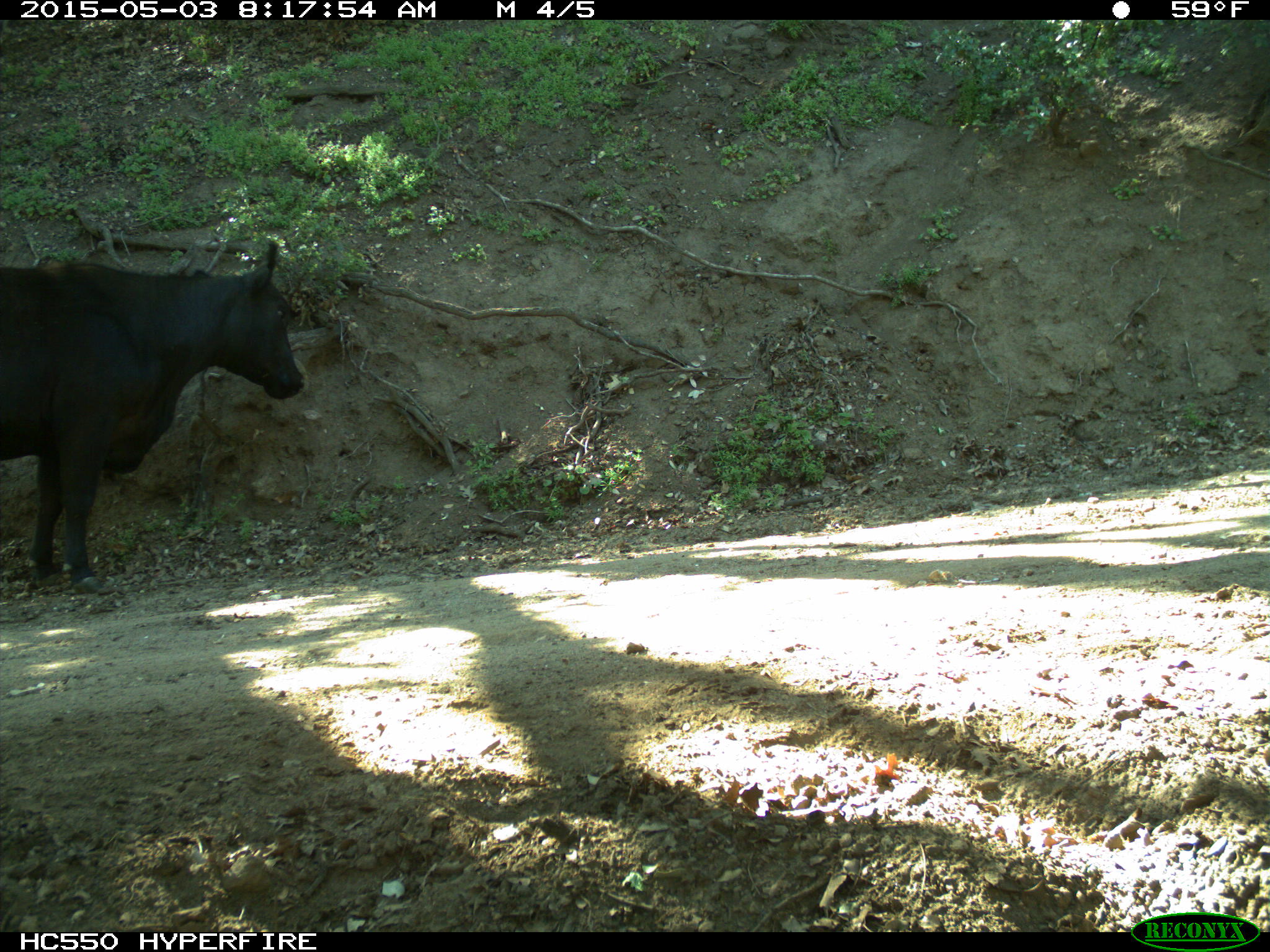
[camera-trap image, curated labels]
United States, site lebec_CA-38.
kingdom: Animalia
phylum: Chordata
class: Mammalia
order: Artiodactyla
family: Bovidae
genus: Bos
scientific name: Bos taurus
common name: domestic cow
Bos taurus (domestic cow).